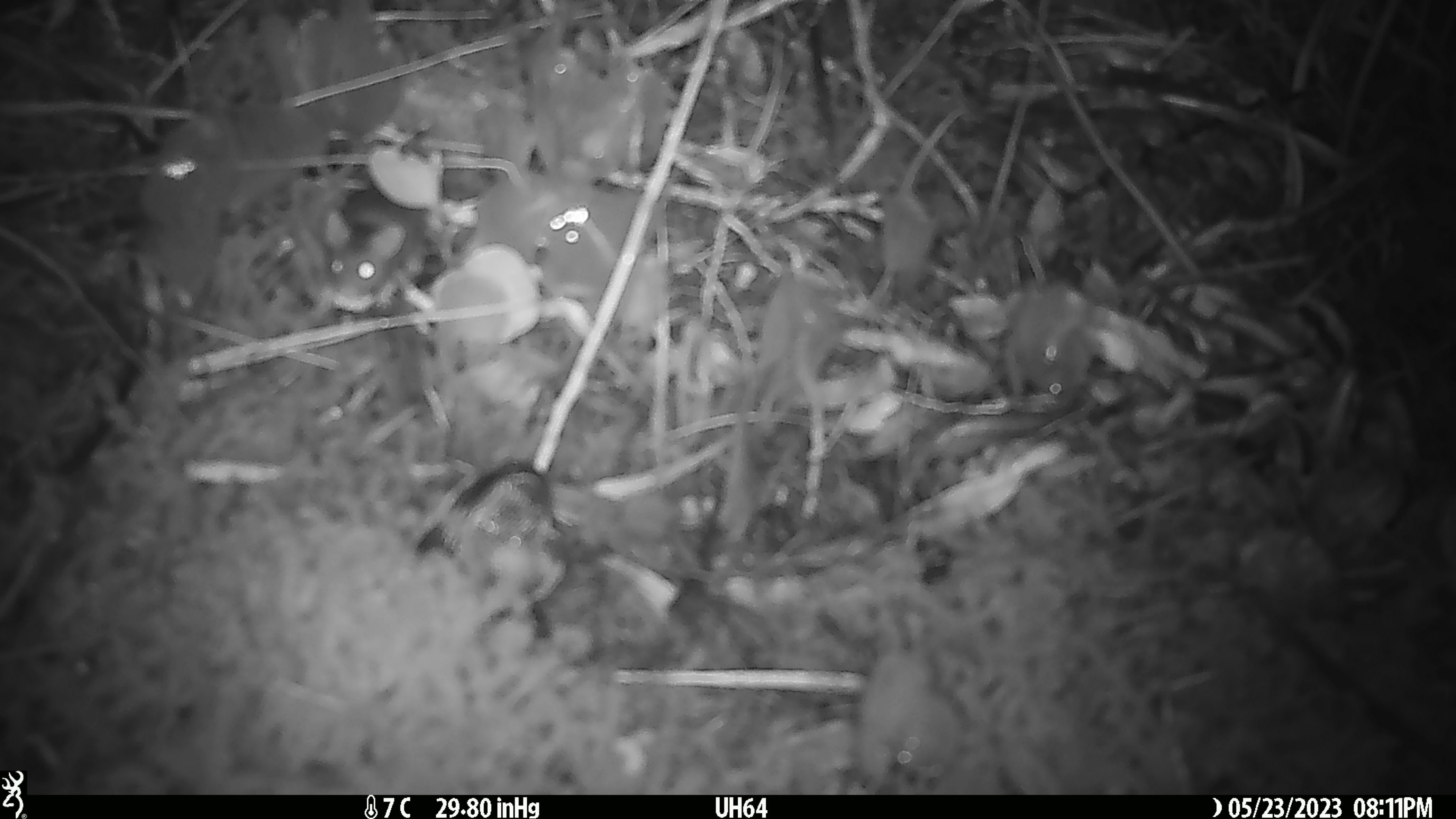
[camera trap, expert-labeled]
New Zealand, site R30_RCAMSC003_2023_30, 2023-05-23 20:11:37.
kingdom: Animalia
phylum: Chordata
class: Mammalia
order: Rodentia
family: Muridae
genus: Mus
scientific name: Mus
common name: mouse